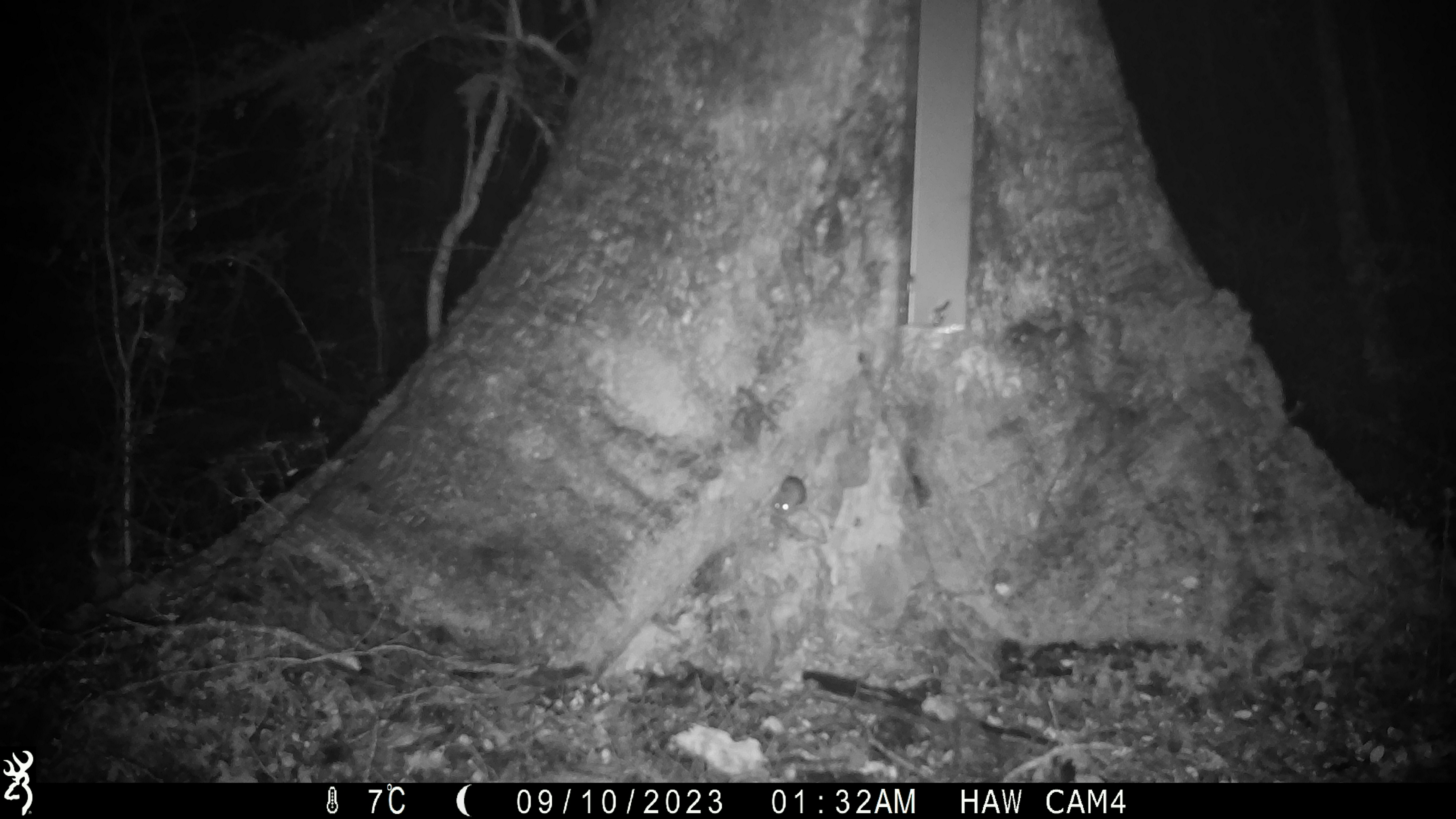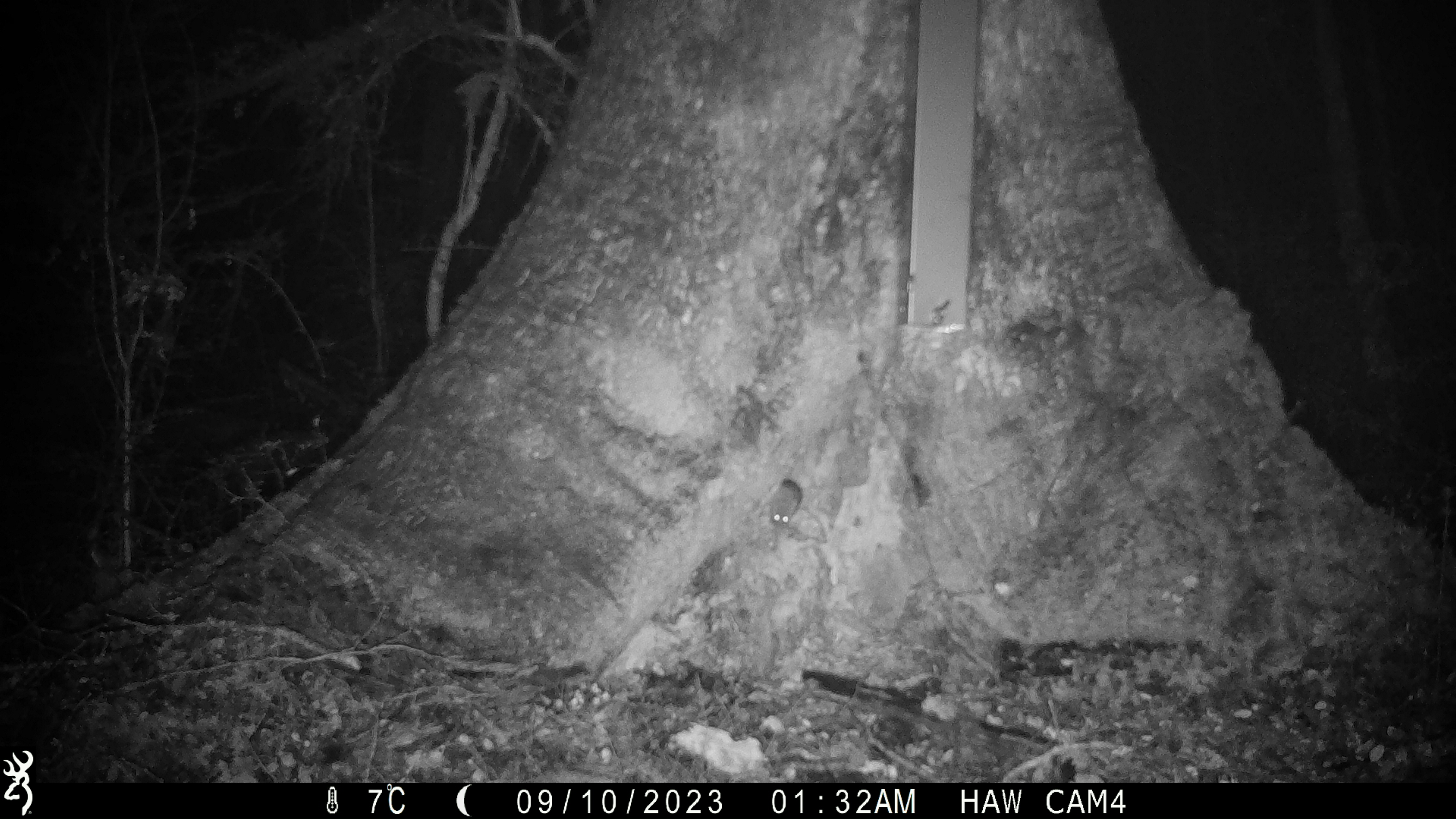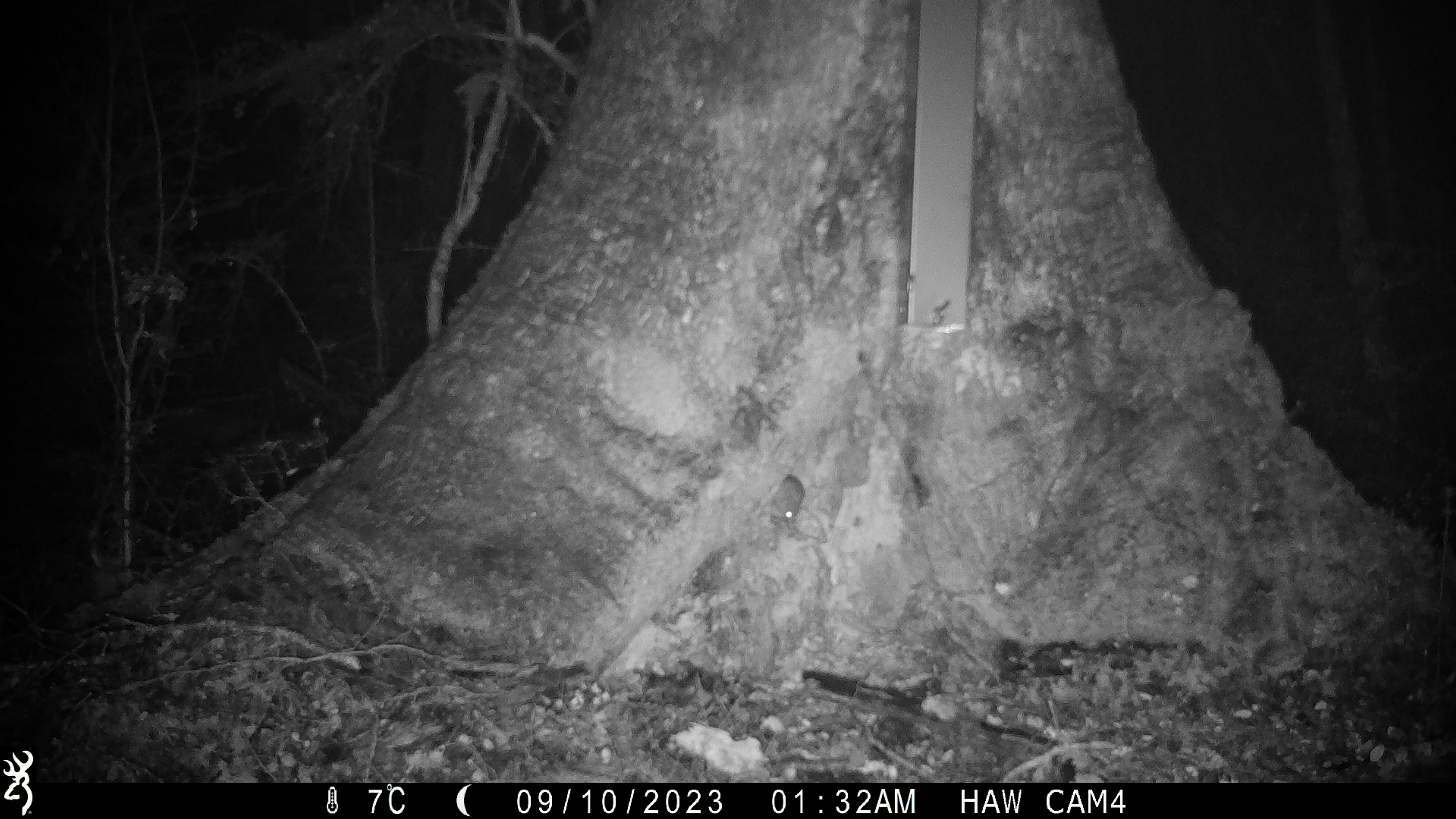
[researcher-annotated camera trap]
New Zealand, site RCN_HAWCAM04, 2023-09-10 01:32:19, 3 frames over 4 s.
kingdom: Animalia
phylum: Chordata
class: Mammalia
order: Rodentia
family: Muridae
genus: Mus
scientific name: Mus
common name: mouse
Mouse (Mus).